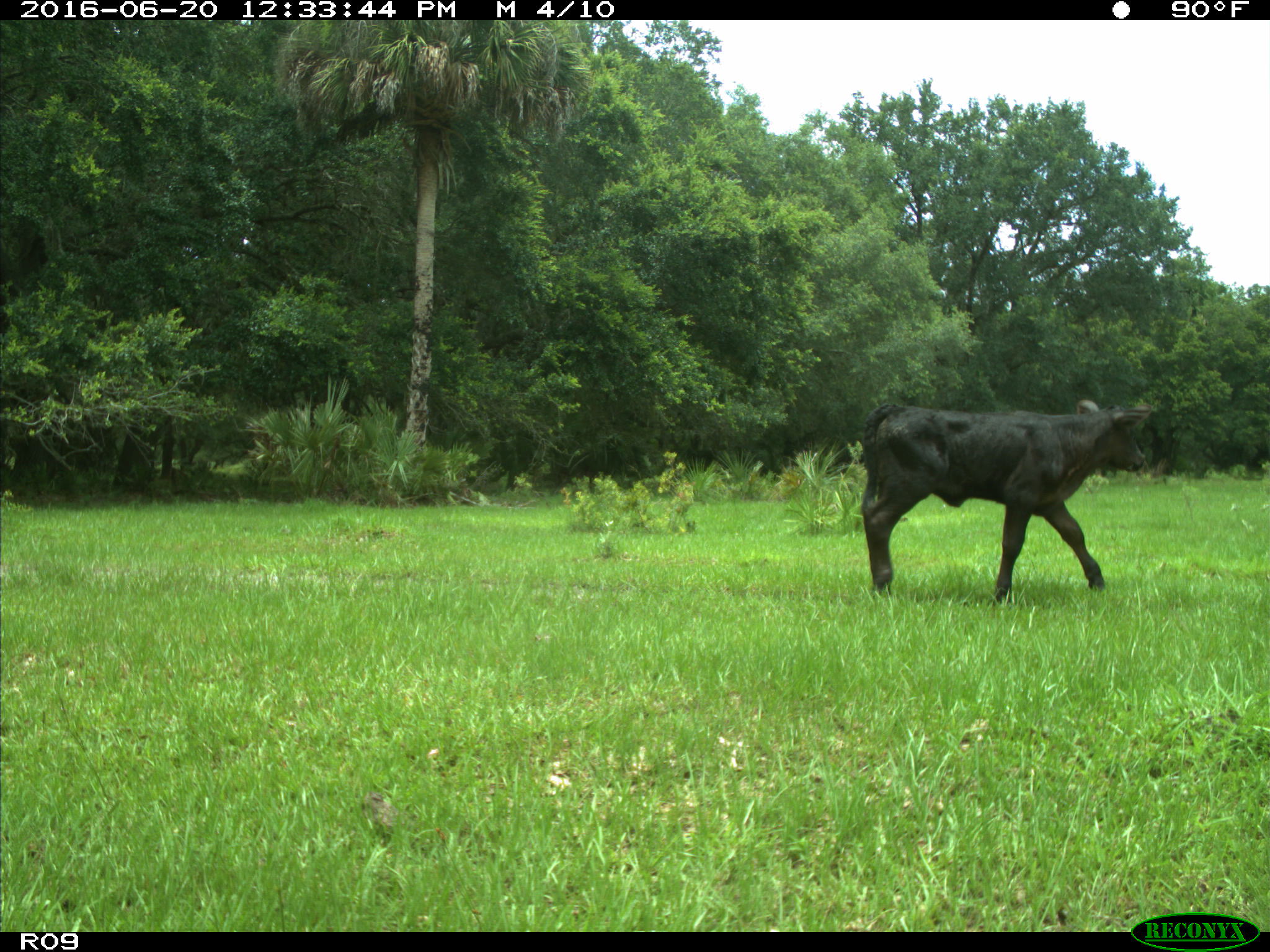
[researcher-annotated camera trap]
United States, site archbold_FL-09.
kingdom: Animalia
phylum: Chordata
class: Mammalia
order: Artiodactyla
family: Bovidae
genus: Bos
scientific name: Bos taurus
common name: domestic cow